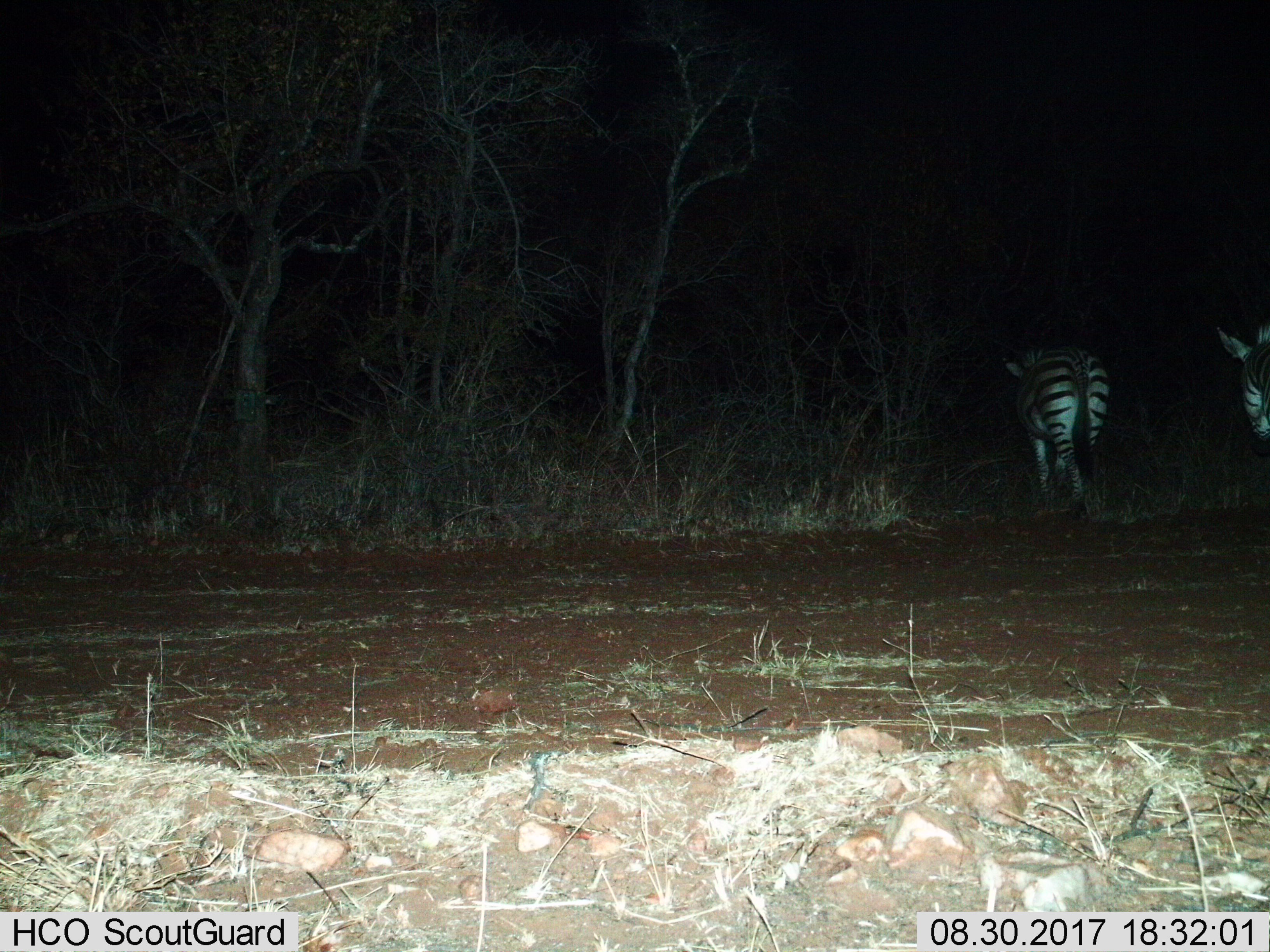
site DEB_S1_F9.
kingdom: Animalia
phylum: Chordata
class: Mammalia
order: Perissodactyla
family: Equidae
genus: Equus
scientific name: Equus quagga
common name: plains zebra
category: zebraplains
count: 2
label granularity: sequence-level